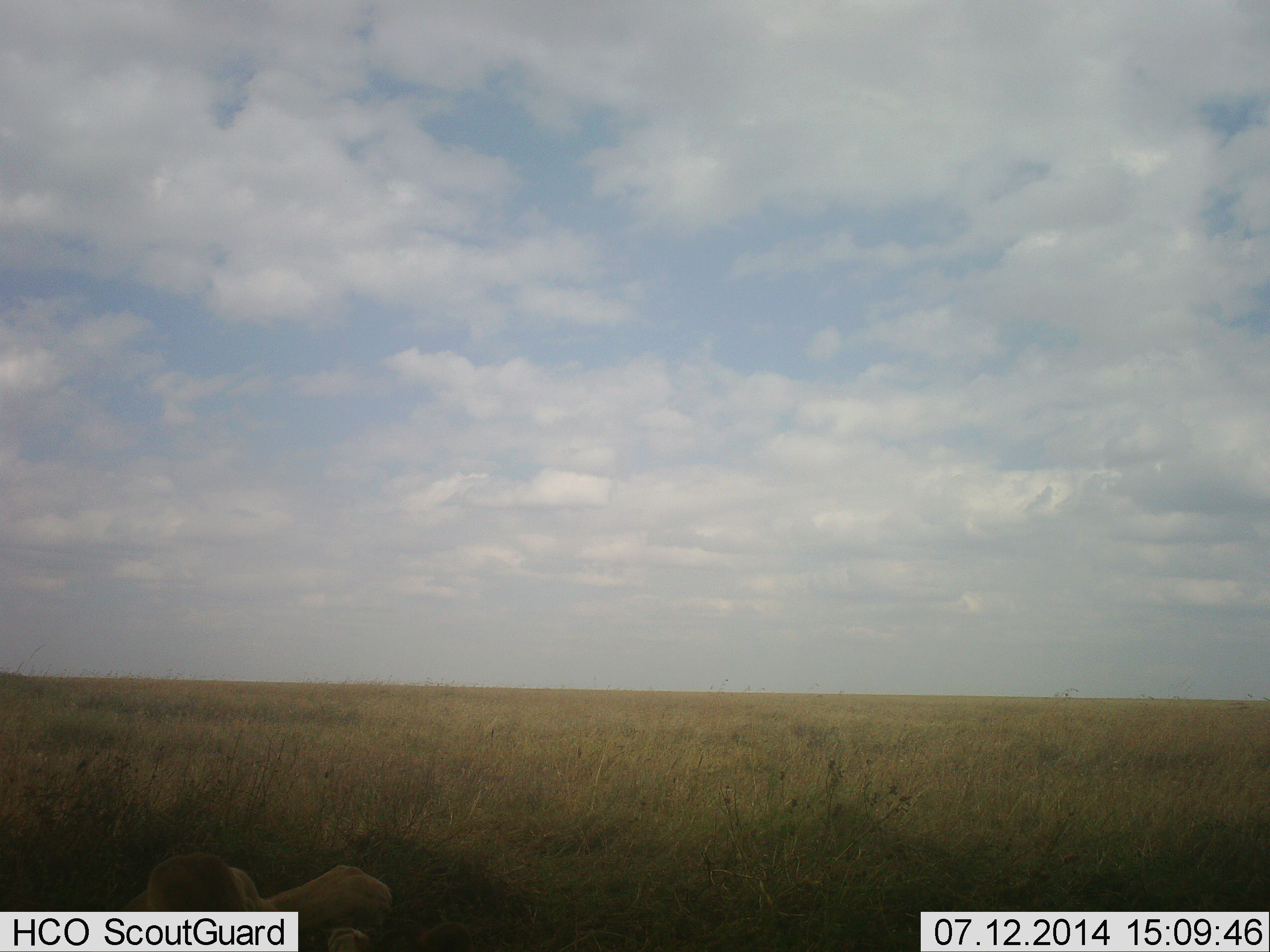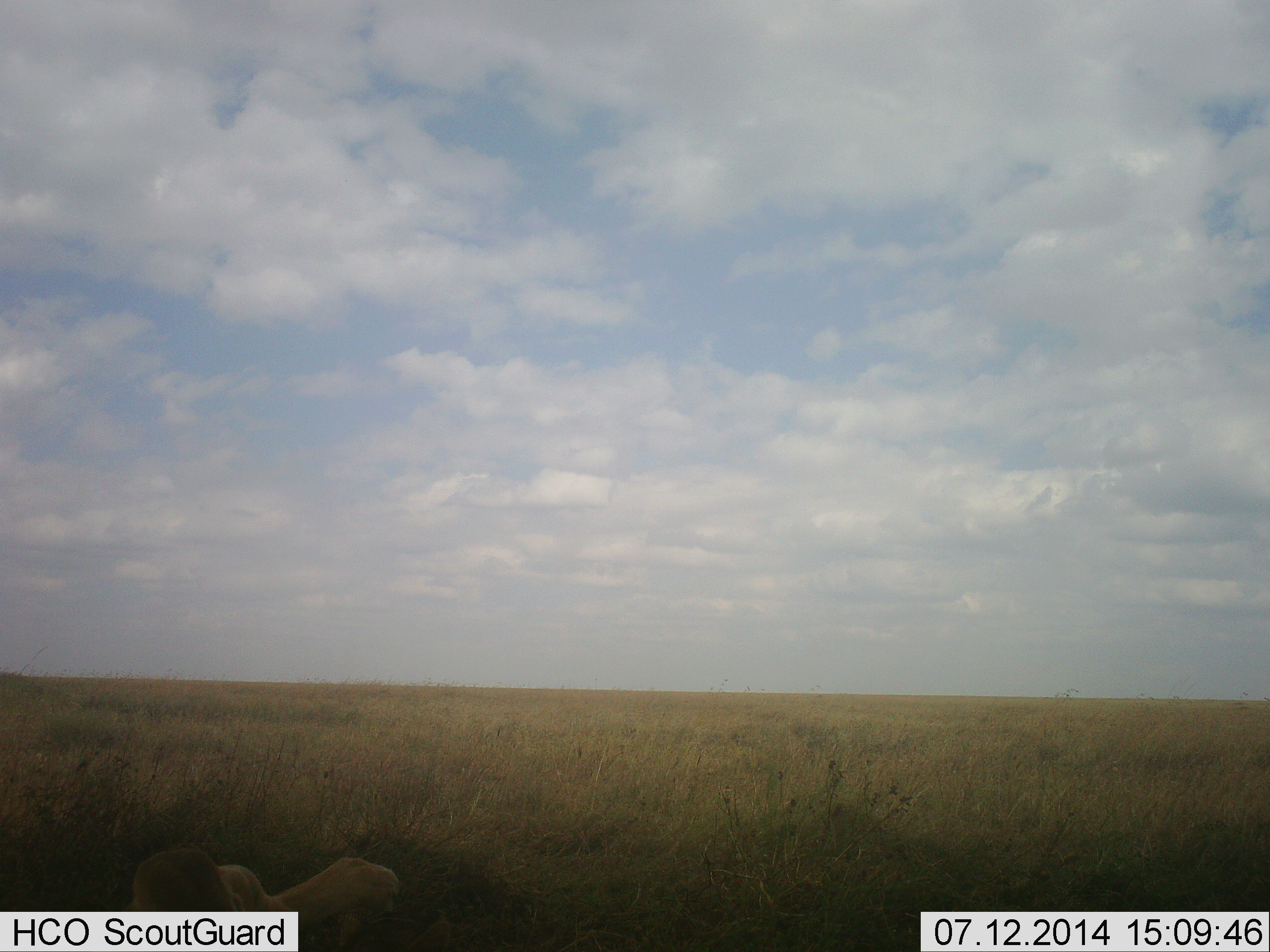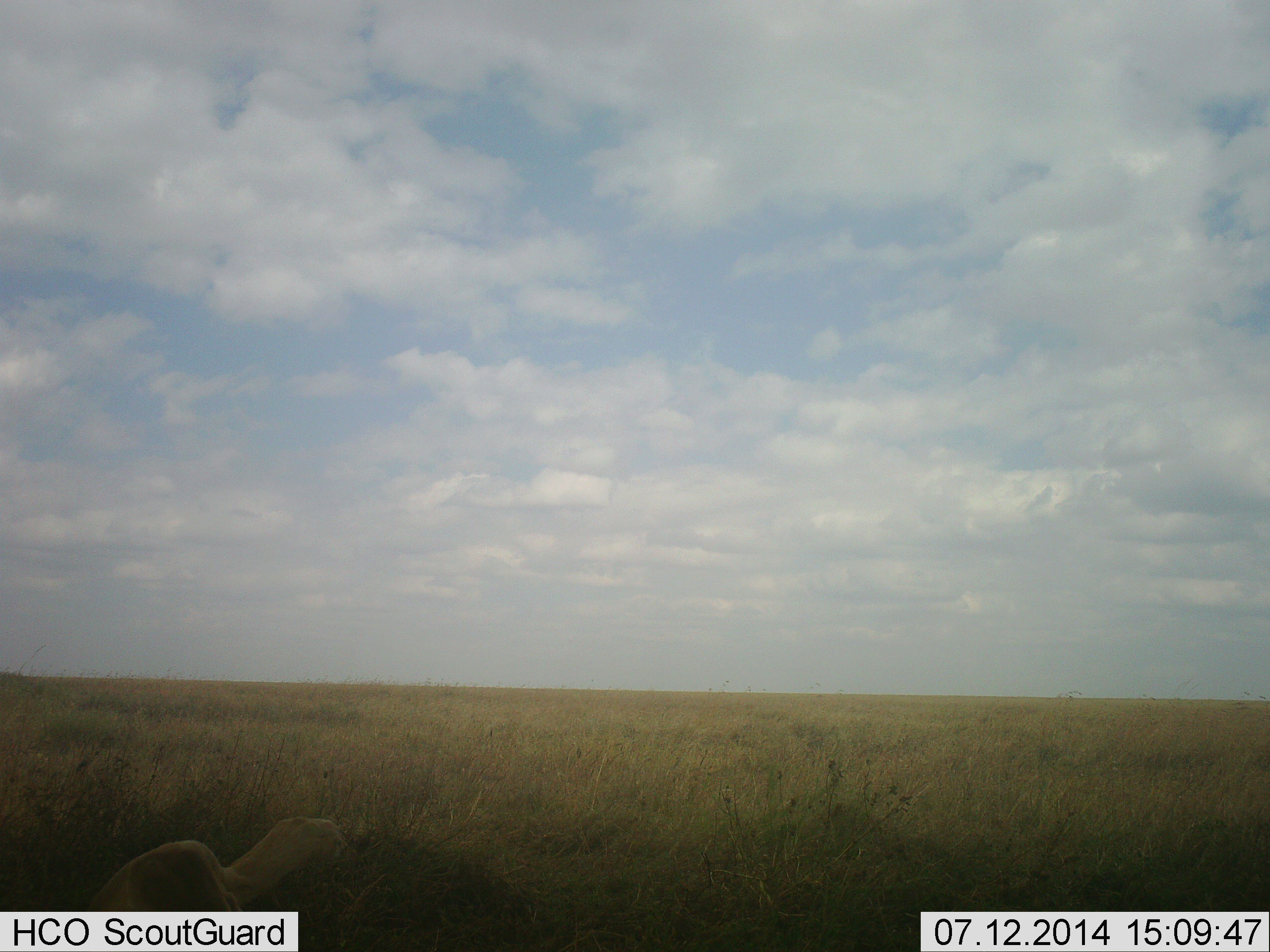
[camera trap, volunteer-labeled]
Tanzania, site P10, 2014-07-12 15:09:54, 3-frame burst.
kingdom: Animalia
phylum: Chordata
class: Mammalia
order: Carnivora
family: Felidae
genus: Panthera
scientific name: Panthera leo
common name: lion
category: lionfemale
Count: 1.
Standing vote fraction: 0%.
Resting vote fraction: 90%.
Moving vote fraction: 10%.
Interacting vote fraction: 0%.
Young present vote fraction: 0%.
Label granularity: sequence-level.